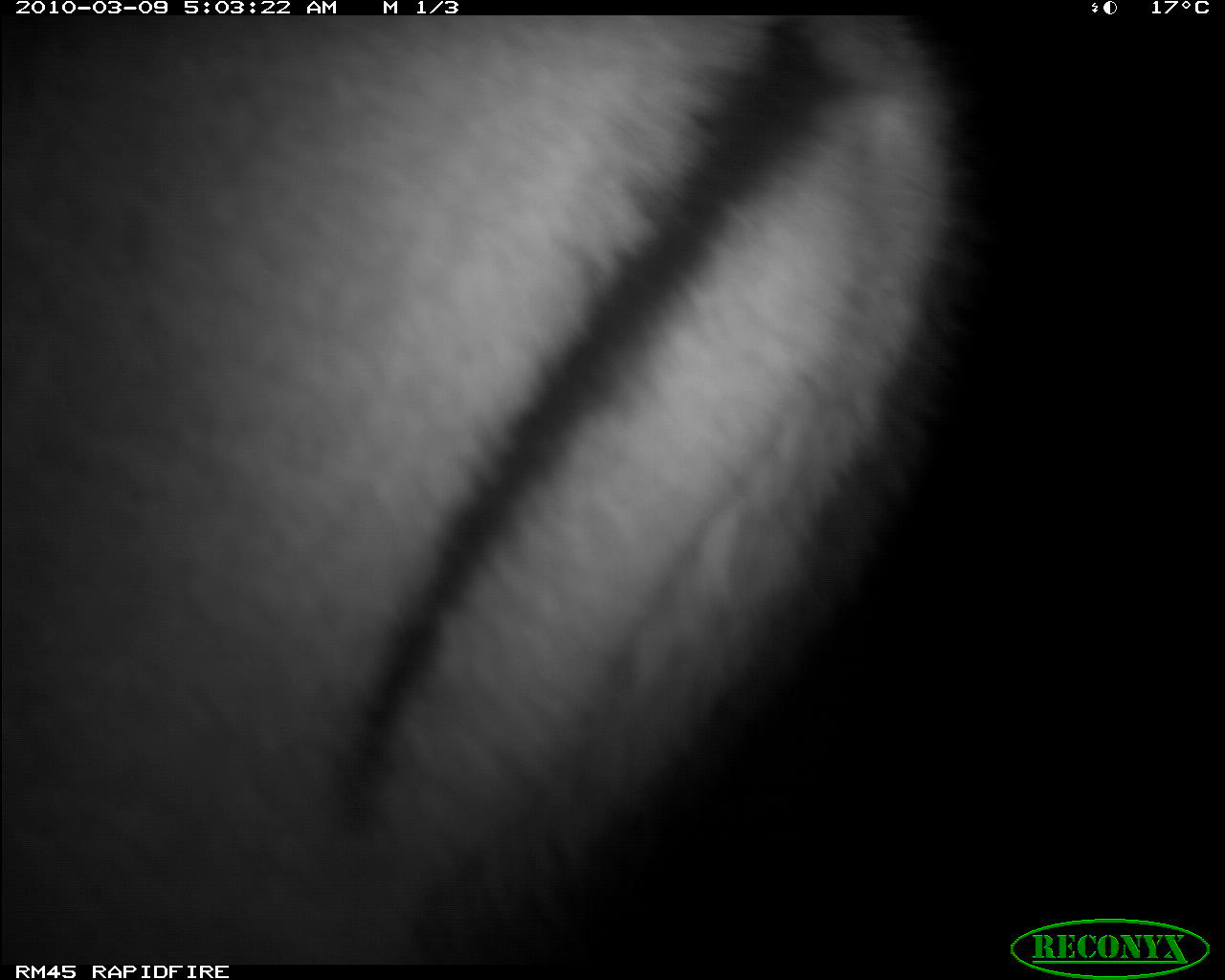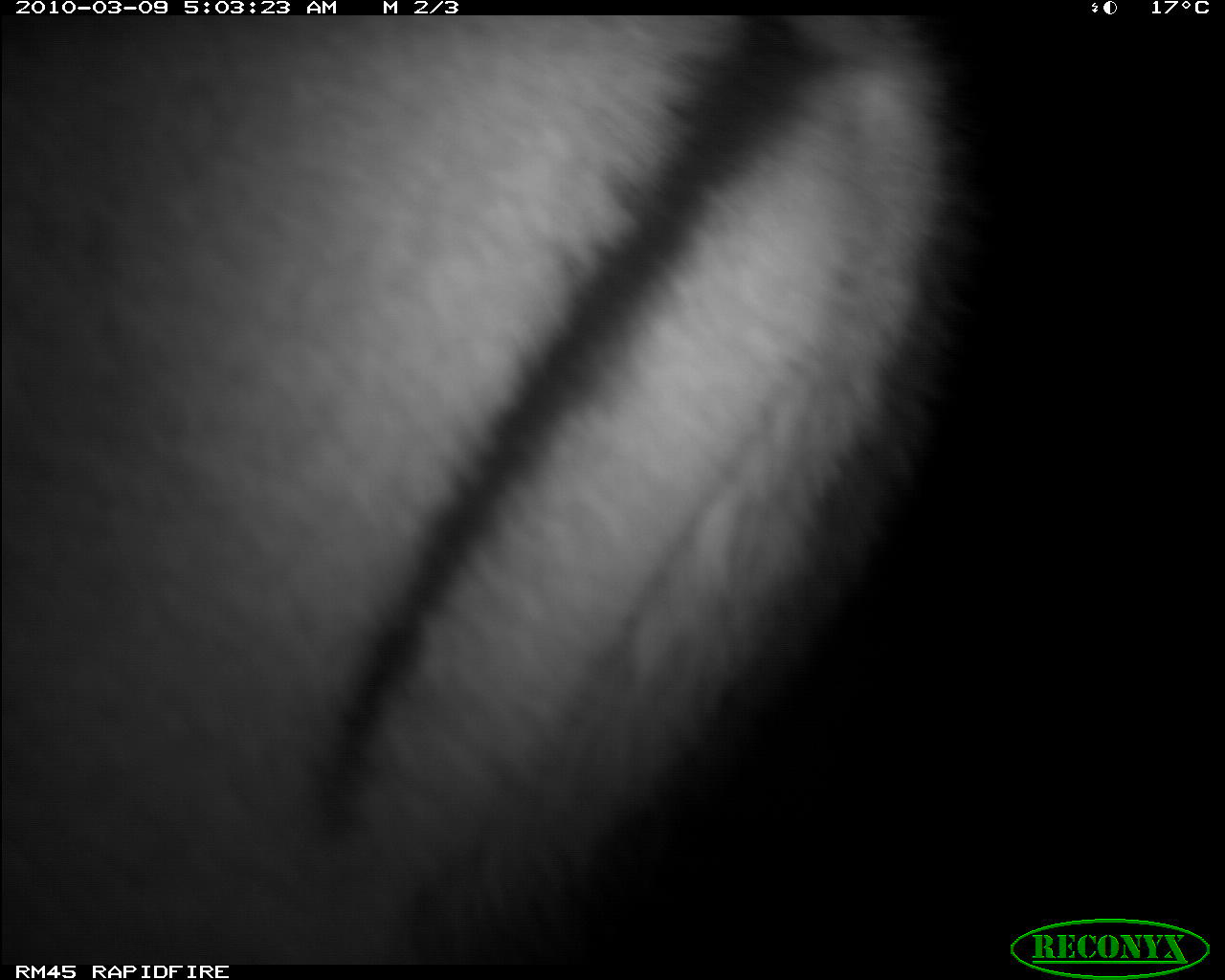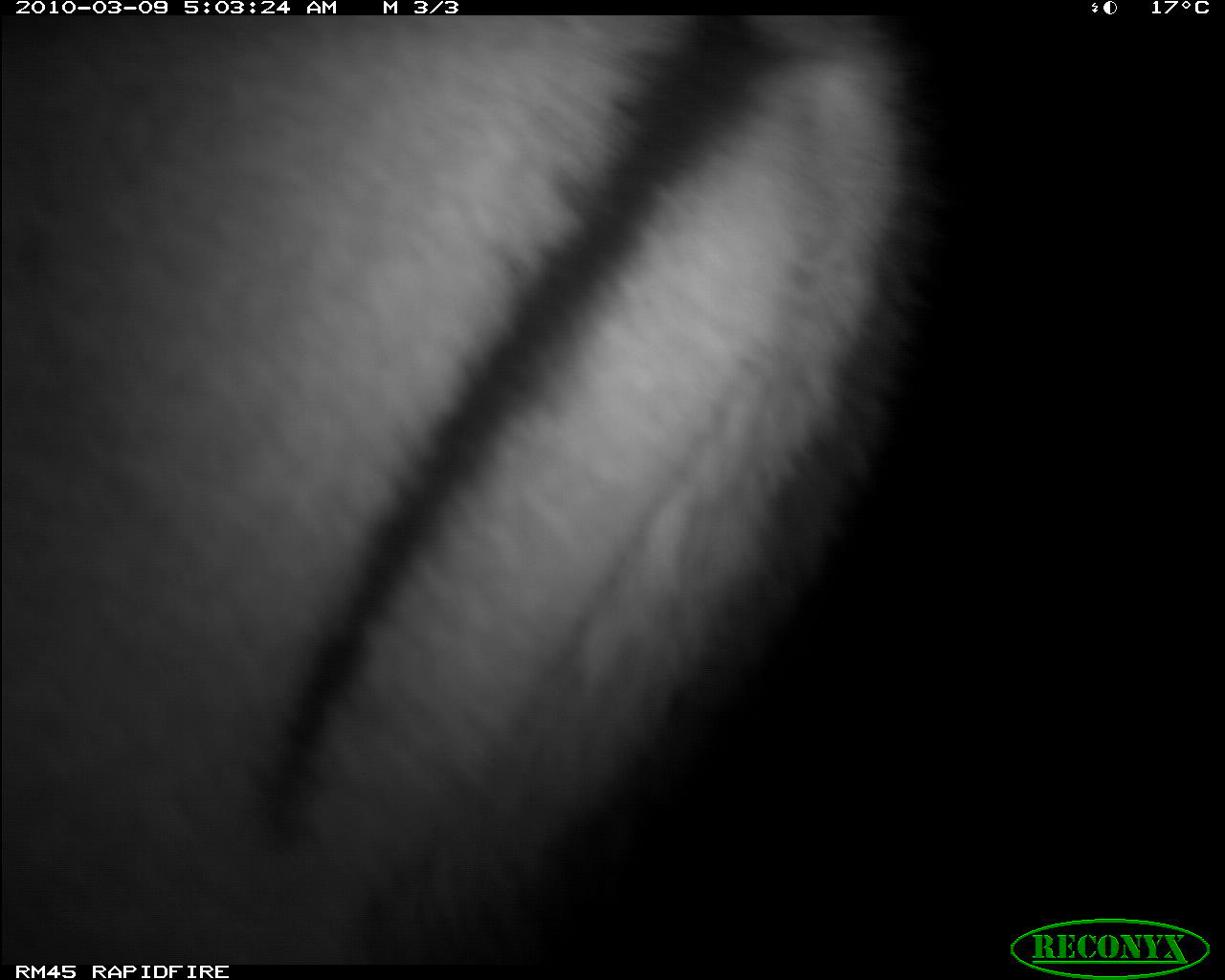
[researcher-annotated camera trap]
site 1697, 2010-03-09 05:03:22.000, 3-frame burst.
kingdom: Animalia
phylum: Chordata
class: Mammalia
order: Artiodactyla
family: Bovidae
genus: Aepyceros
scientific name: Aepyceros melampus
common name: impala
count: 1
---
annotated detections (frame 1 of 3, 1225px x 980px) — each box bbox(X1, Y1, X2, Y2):
aepyceros melampus: bbox(0, 10, 974, 963)